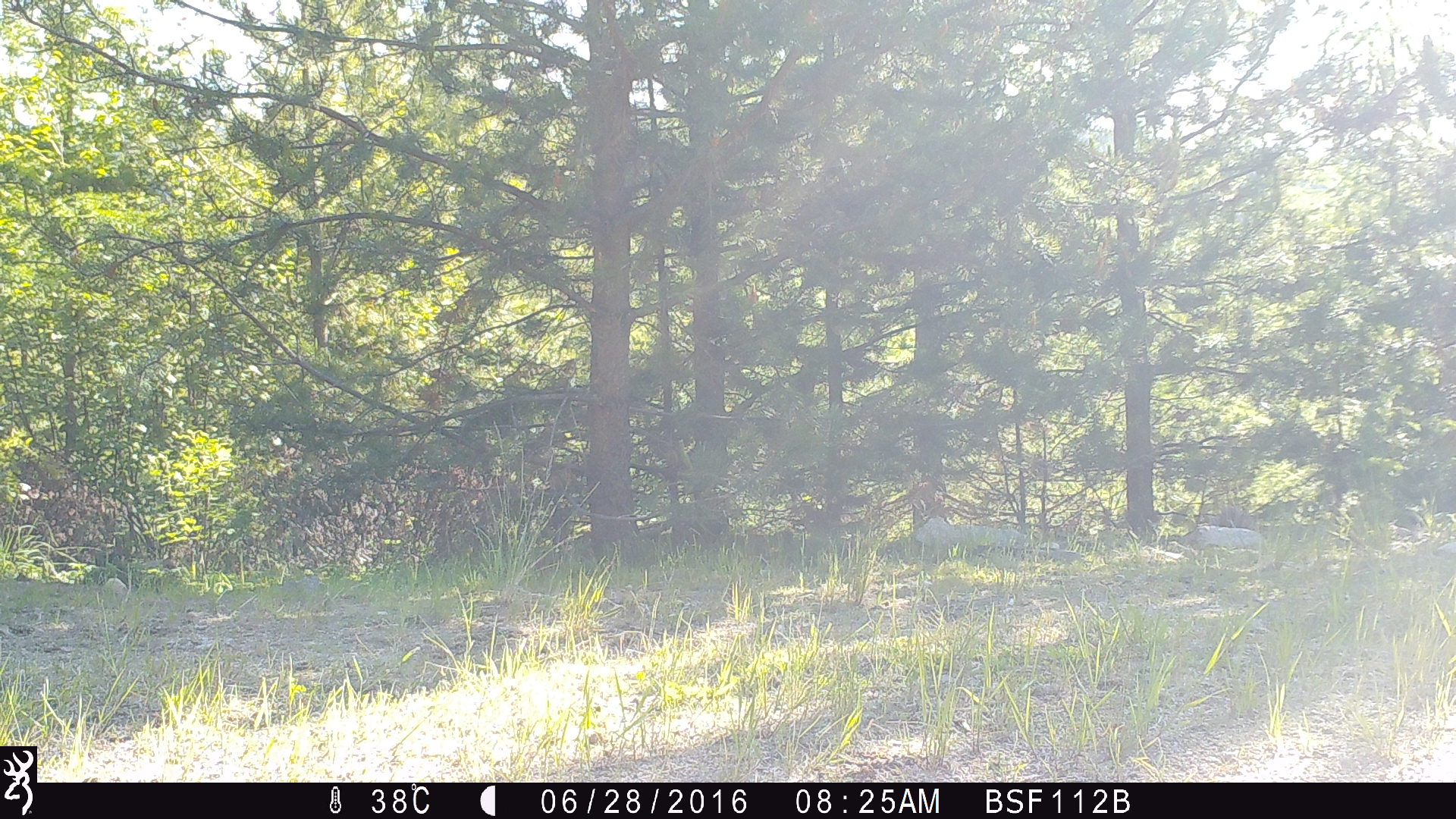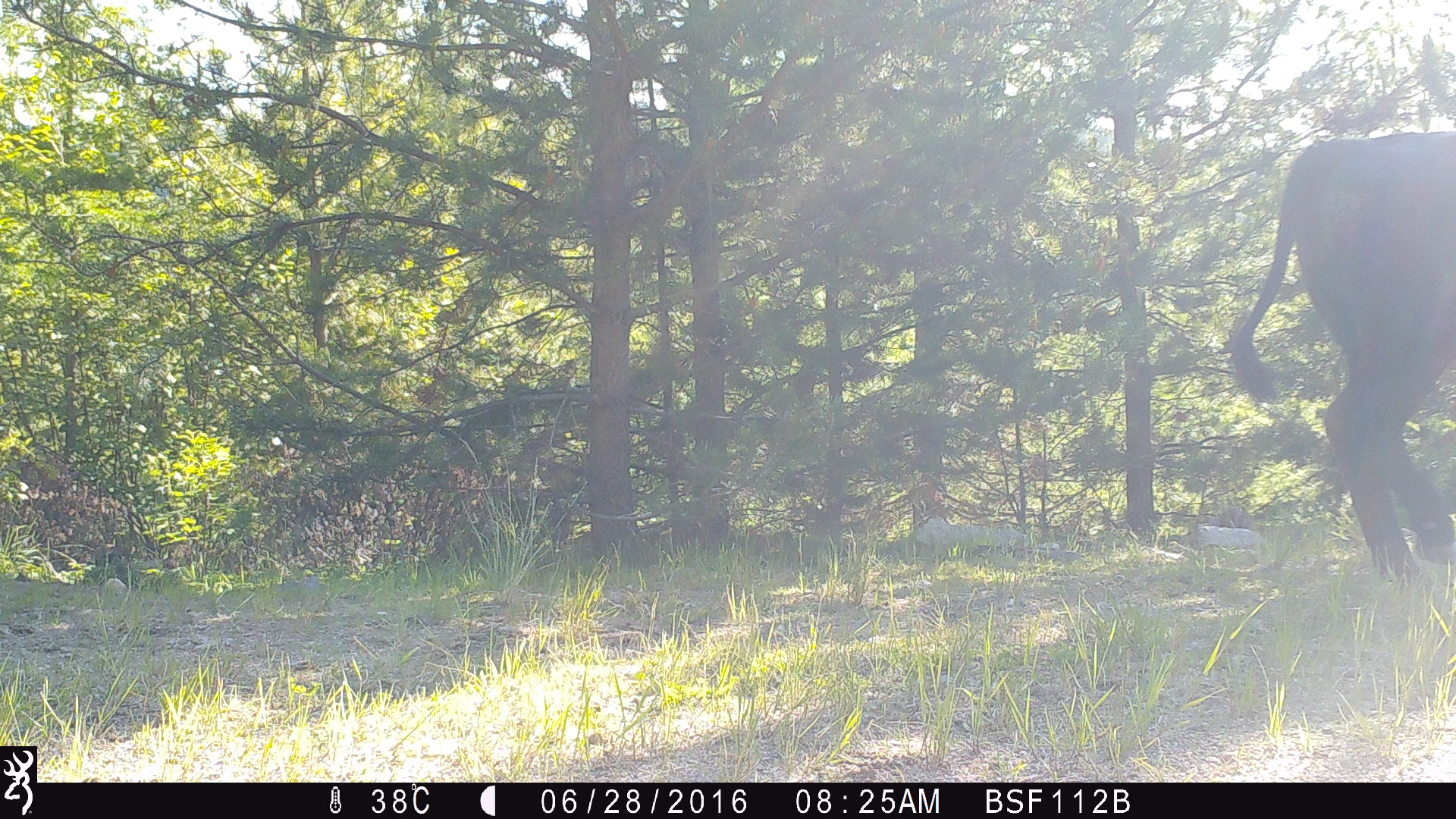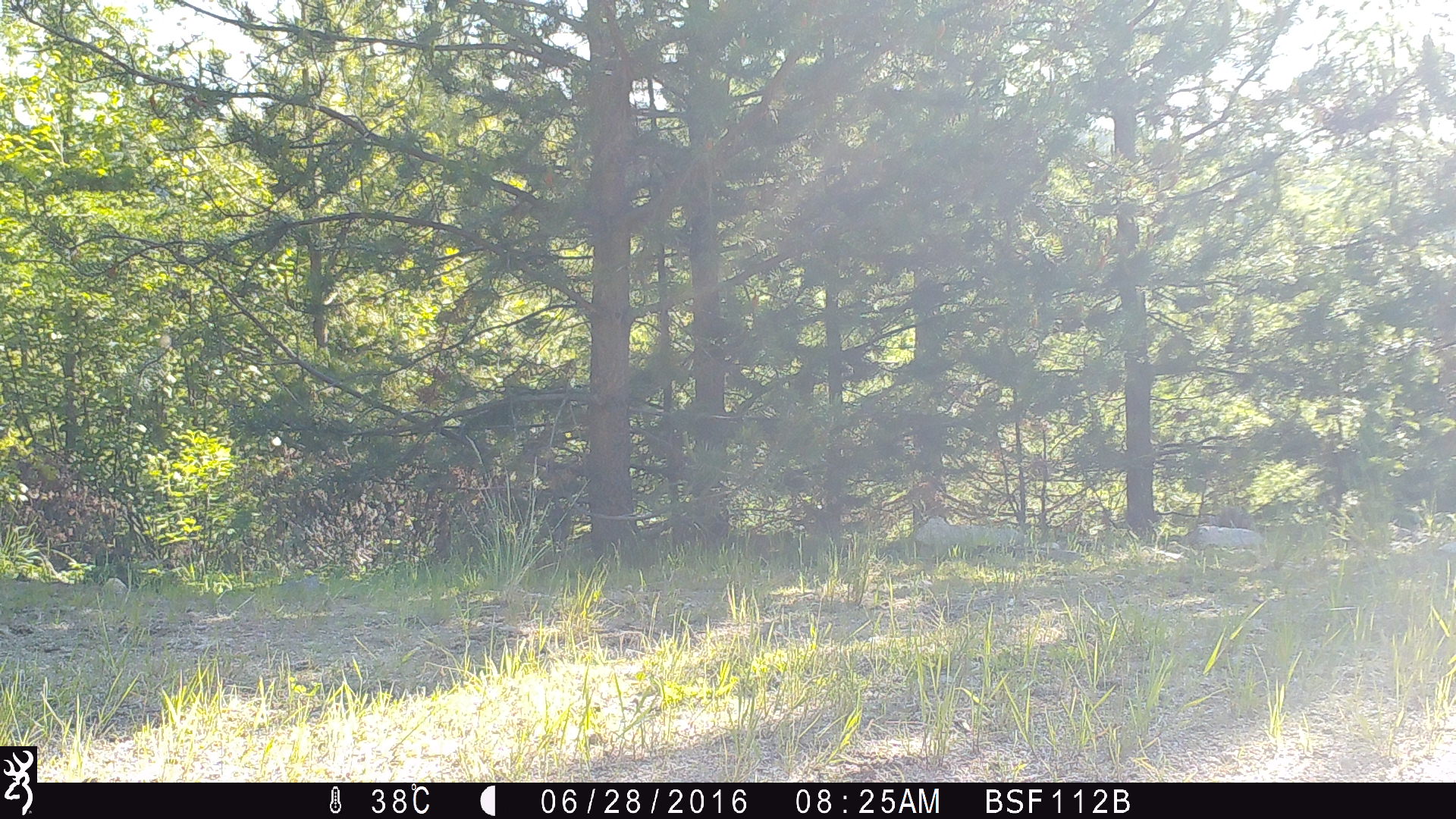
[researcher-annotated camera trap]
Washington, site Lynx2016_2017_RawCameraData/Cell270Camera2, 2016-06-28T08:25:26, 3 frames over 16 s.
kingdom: Animalia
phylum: Chordata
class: Mammalia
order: Artiodactyla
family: Bovidae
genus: Bos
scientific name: Bos taurus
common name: domestic cattle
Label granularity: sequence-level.